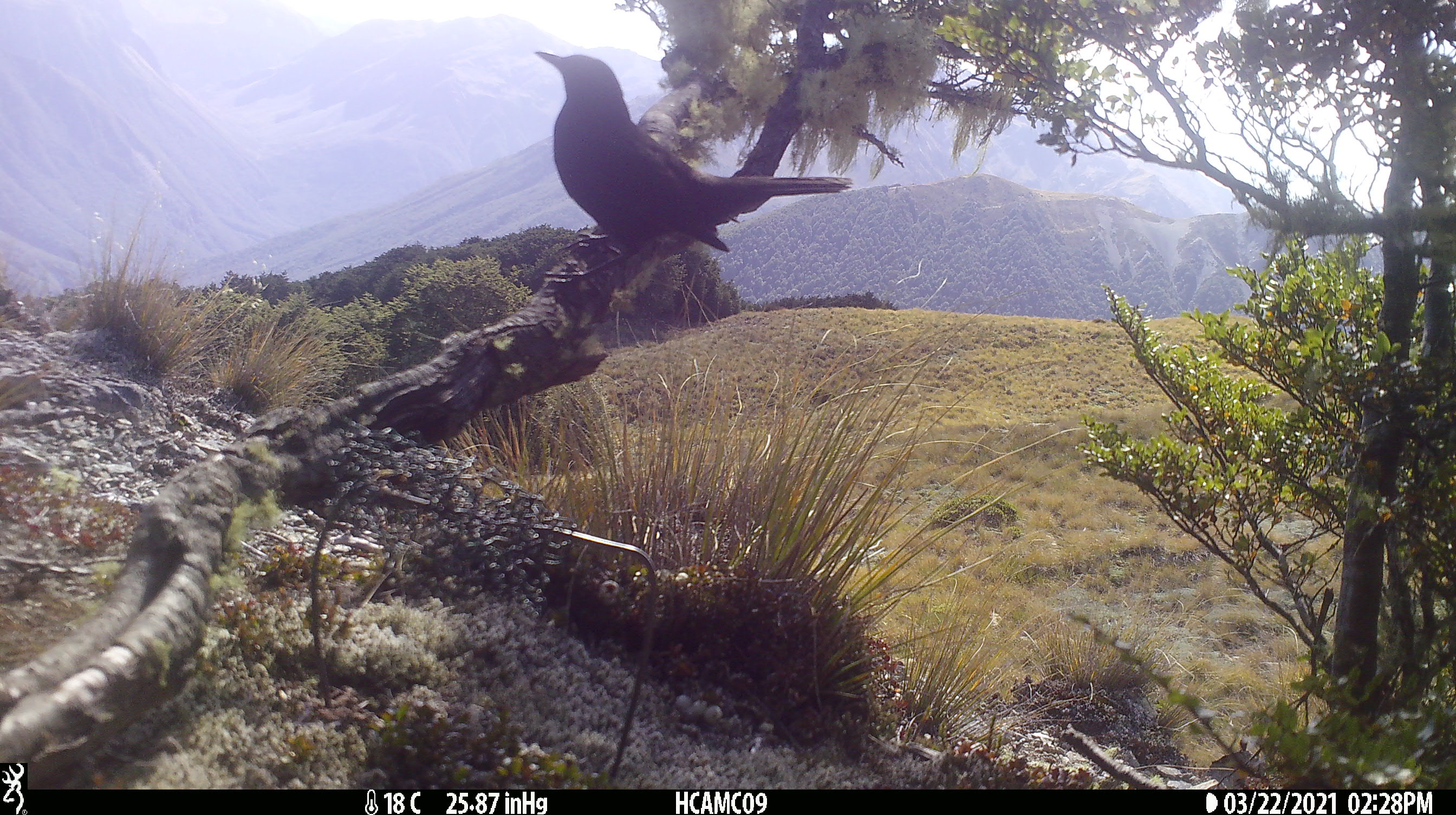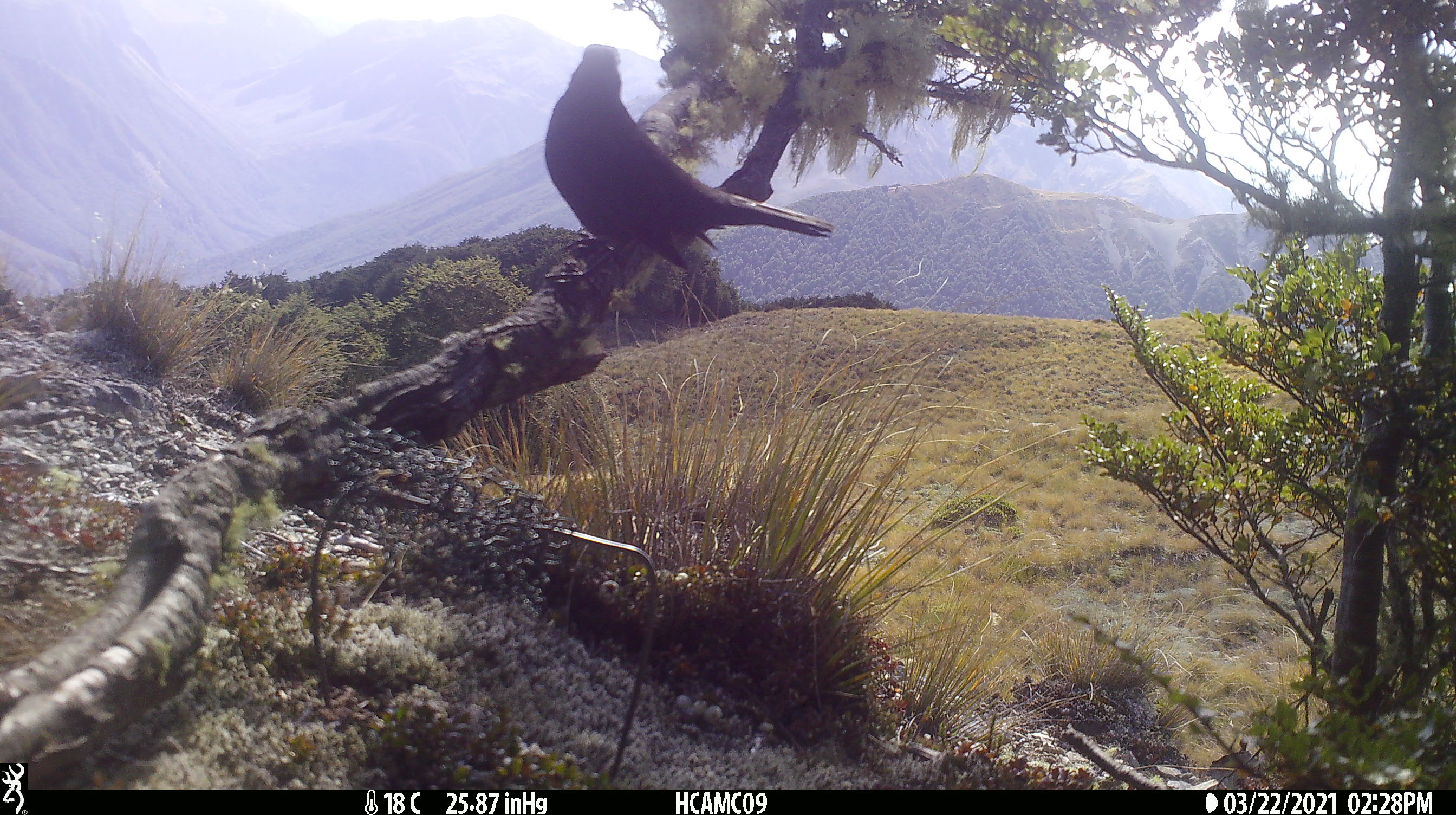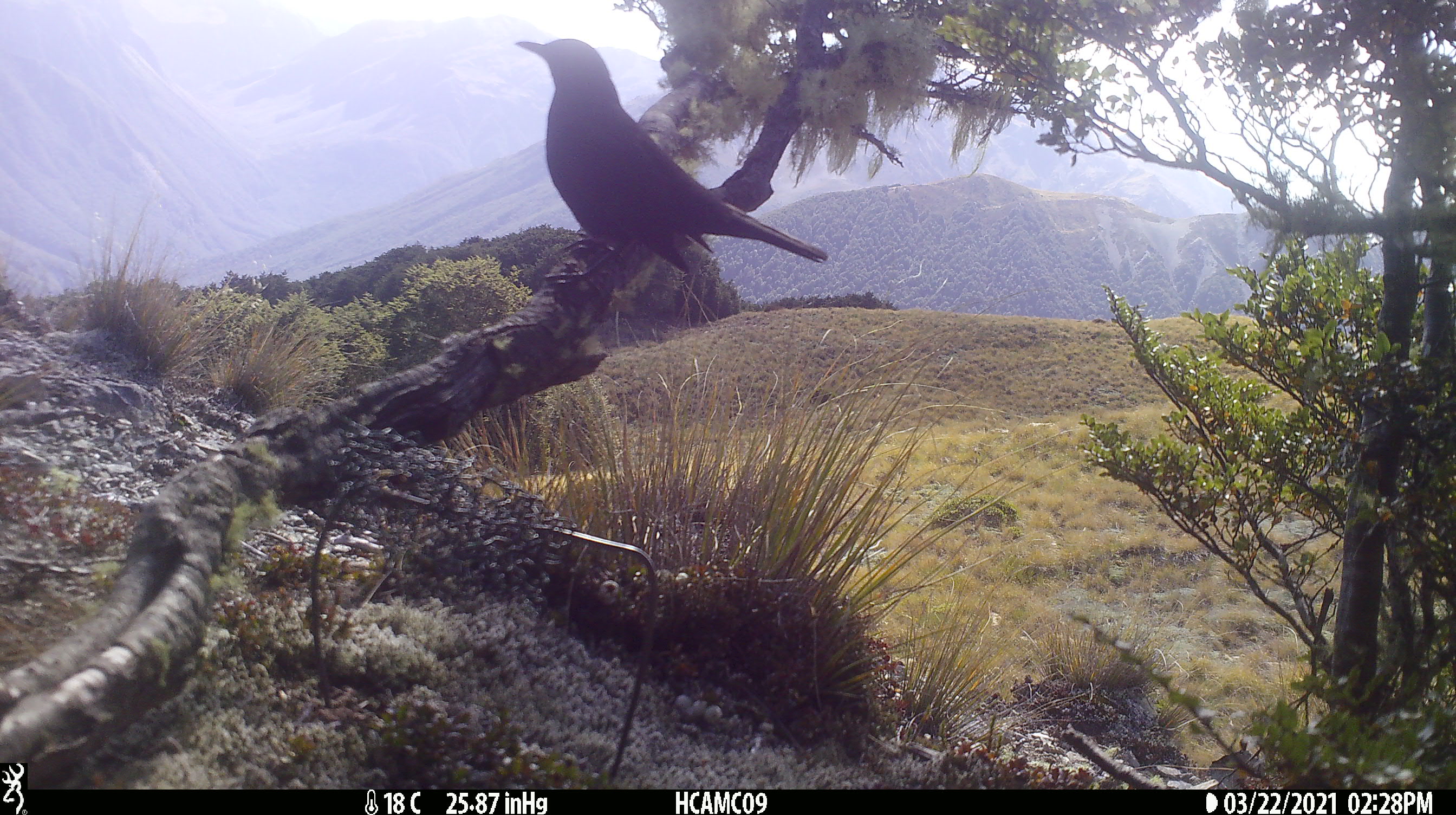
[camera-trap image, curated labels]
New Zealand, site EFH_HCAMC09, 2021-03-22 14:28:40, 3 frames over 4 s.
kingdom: Animalia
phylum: Chordata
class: Aves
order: Passeriformes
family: Turdidae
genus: Turdus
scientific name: Turdus merula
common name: eurasian blackbird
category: blackbird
Blackbird (eurasian blackbird) (Turdus merula).